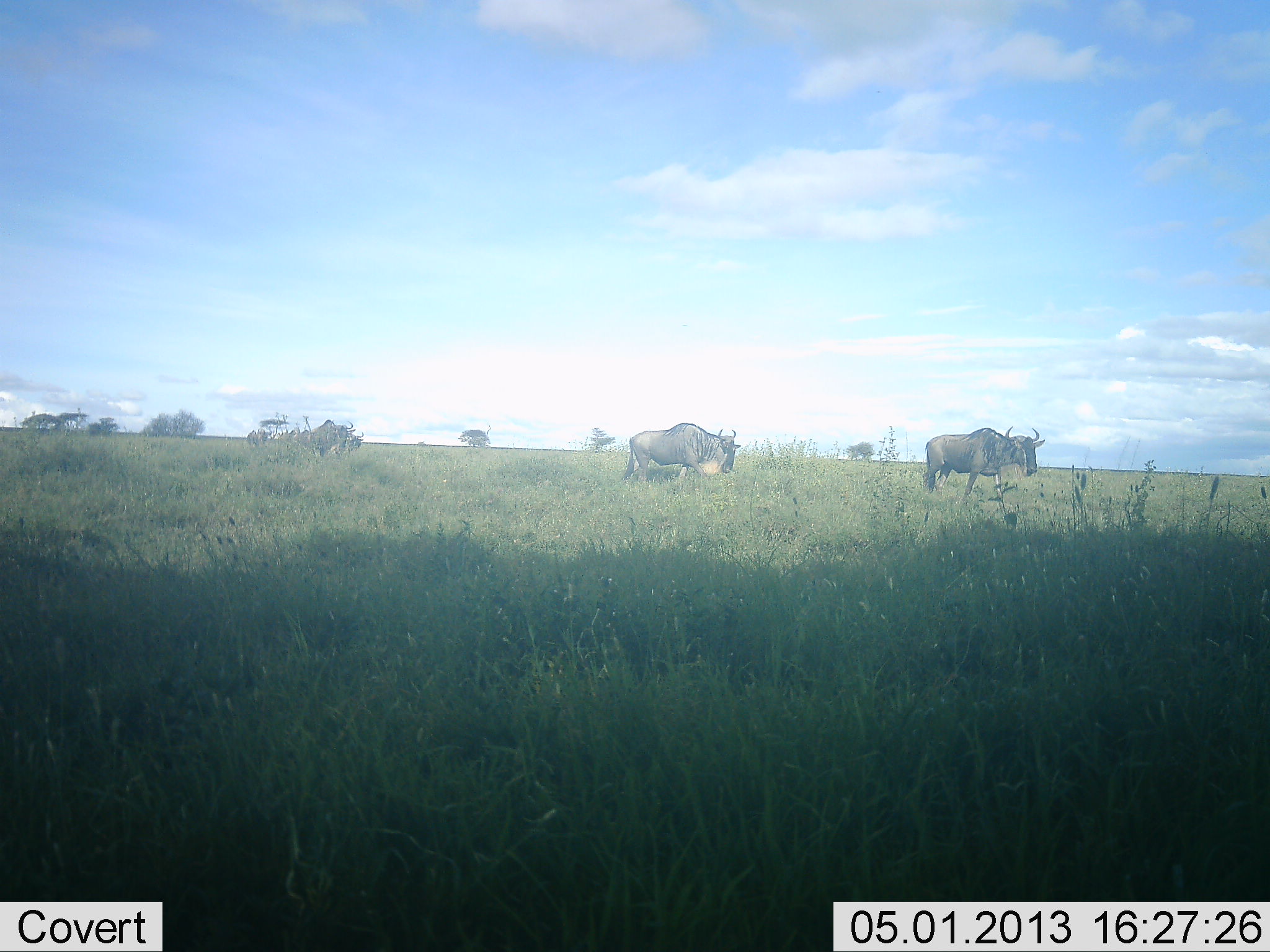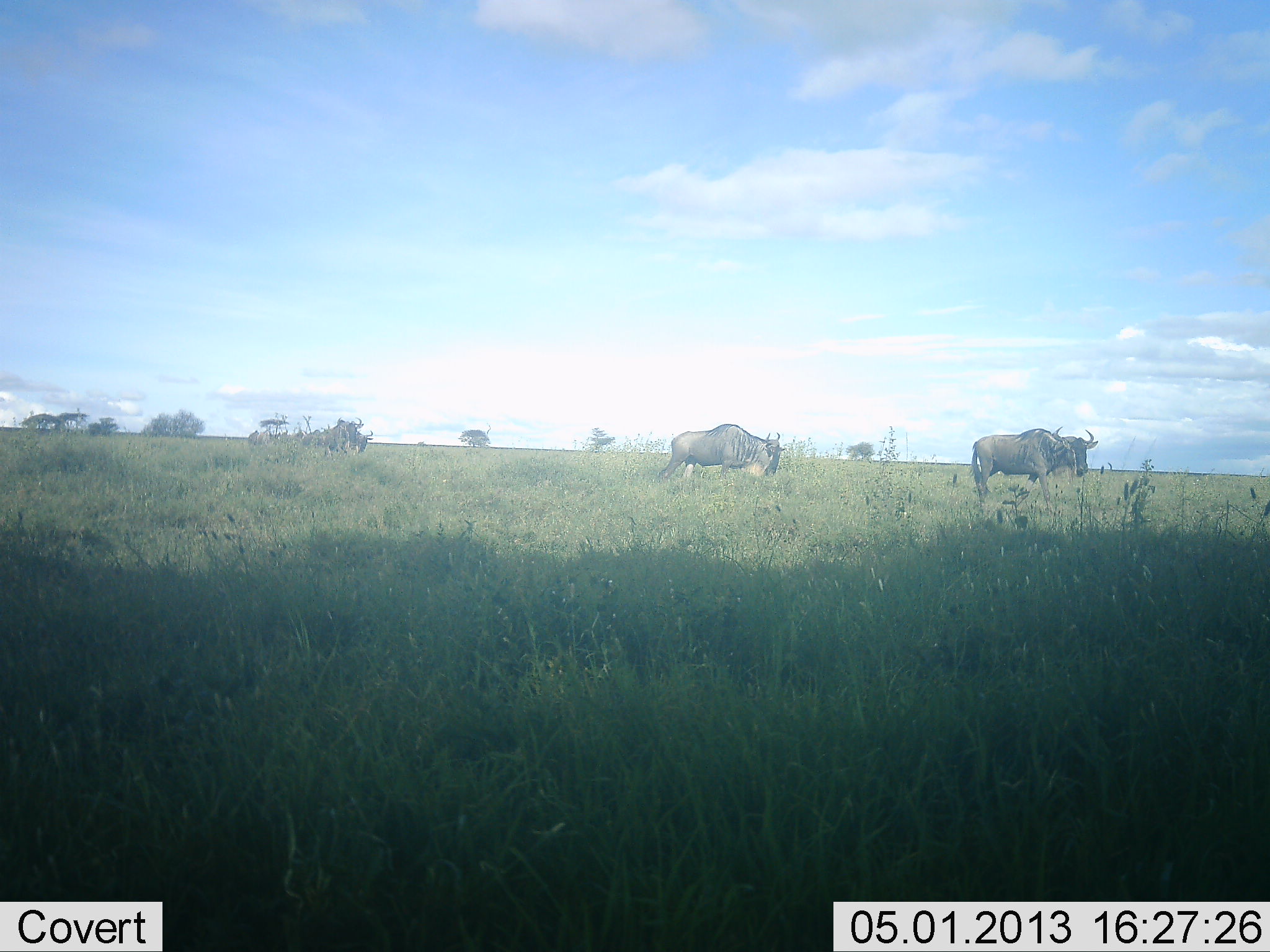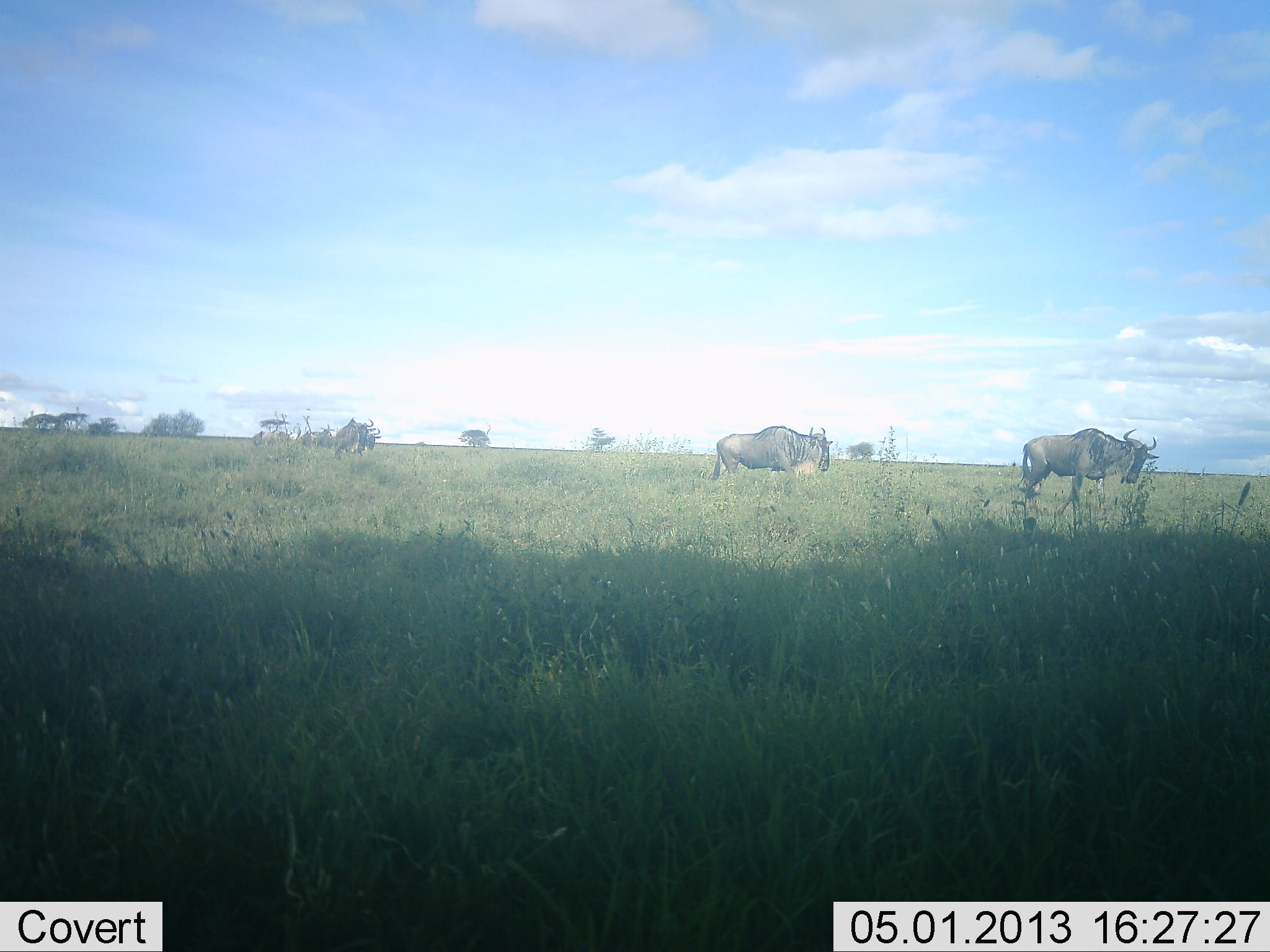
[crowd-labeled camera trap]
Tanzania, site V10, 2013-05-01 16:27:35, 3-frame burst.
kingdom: Animalia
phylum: Chordata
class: Mammalia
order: Artiodactyla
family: Bovidae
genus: Connochaetes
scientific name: Connochaetes taurinus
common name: blue wildebeest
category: wildebeest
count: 6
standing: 0%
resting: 0%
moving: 100%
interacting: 0%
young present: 0%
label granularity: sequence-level